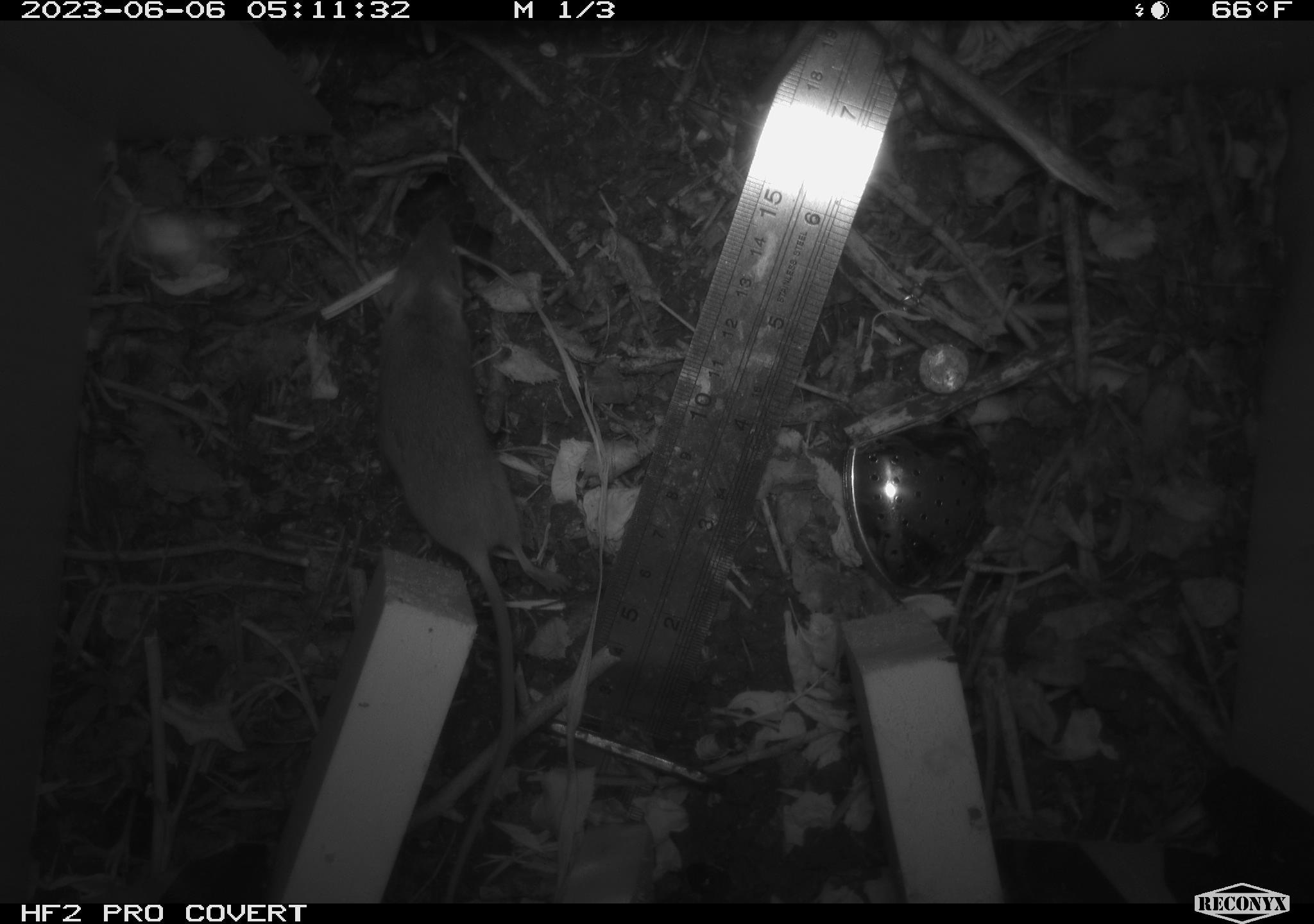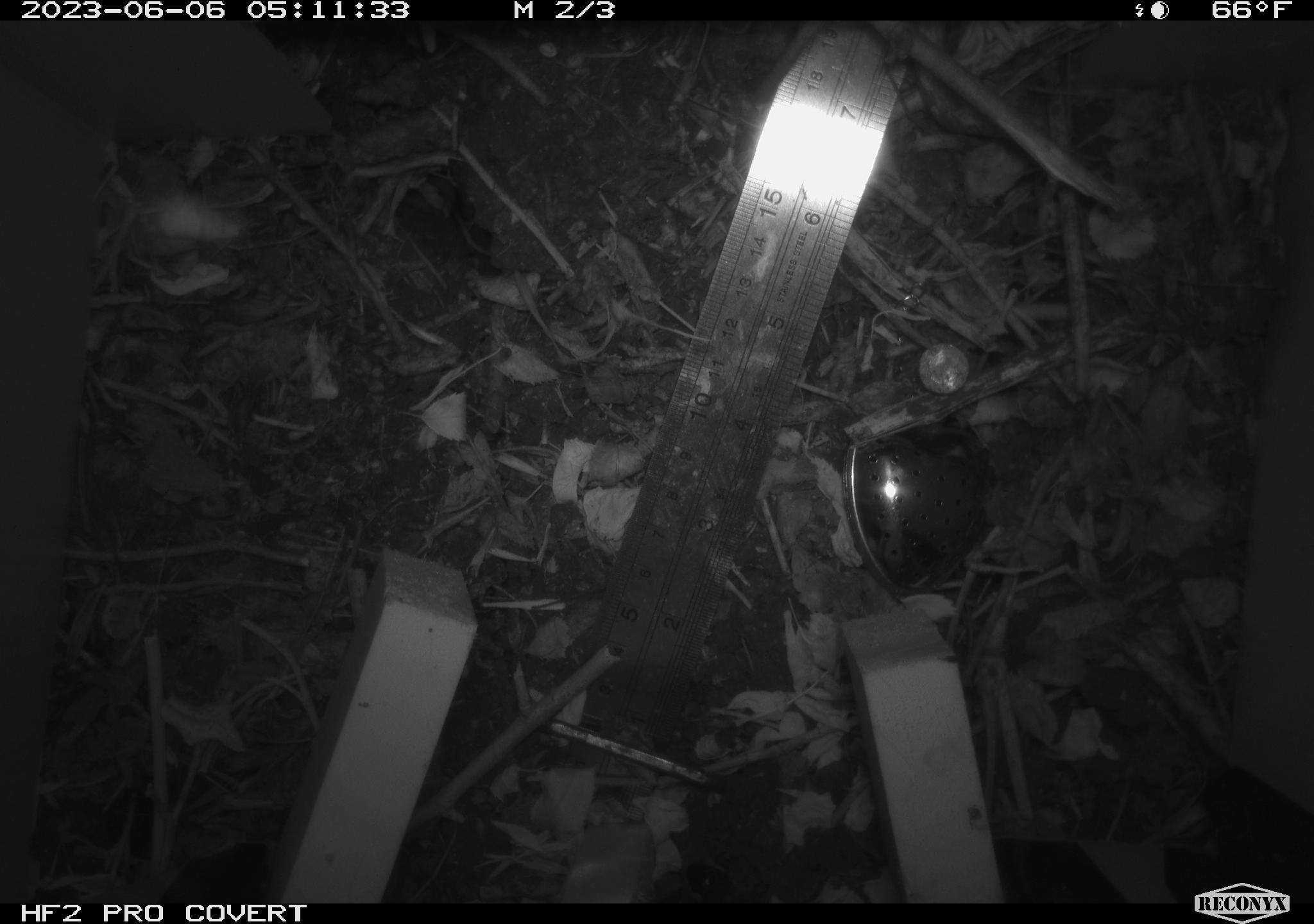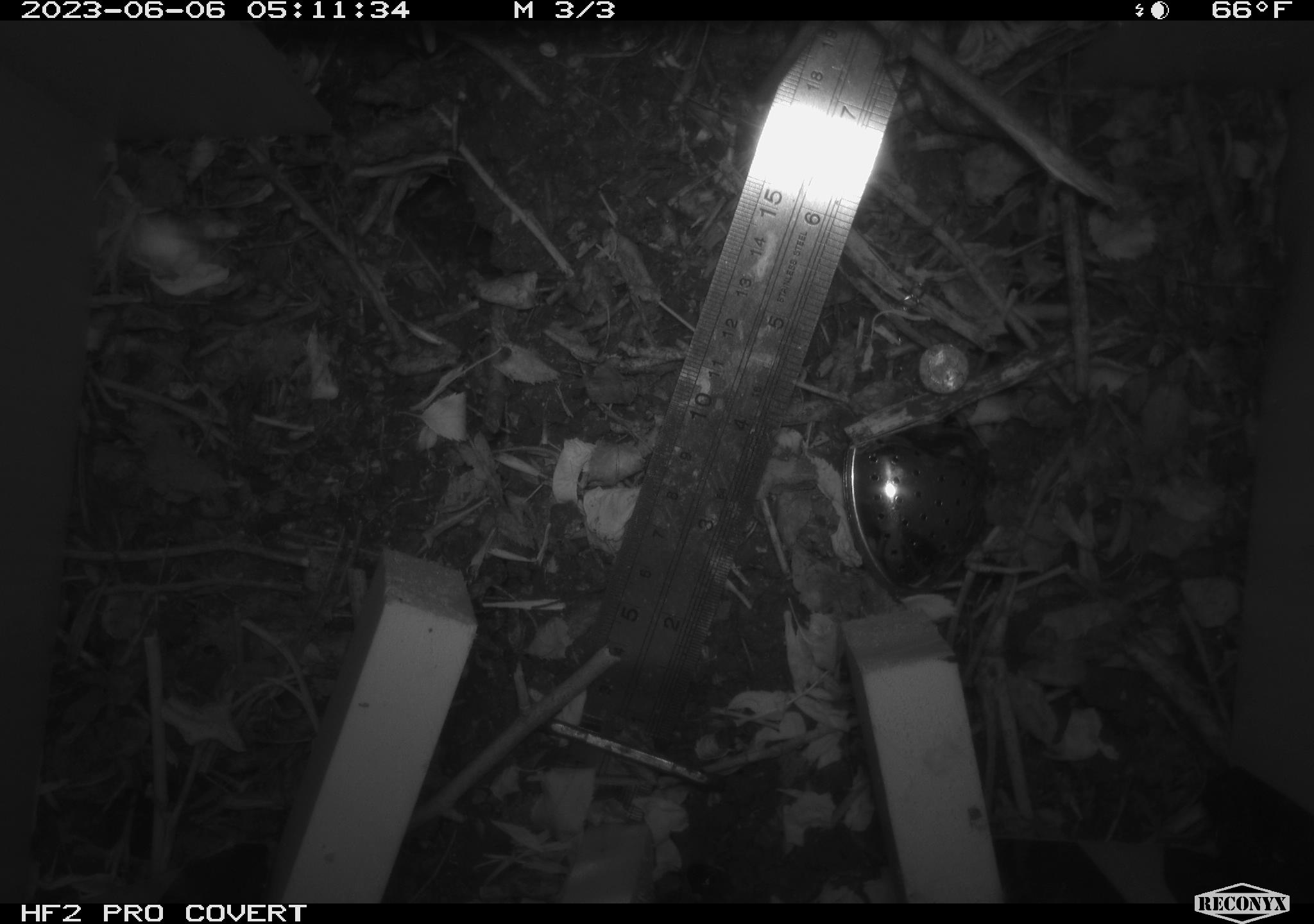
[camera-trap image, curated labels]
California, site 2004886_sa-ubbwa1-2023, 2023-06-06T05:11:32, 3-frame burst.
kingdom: Animalia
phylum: Chordata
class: Mammalia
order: Rodentia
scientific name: Rodentia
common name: rodent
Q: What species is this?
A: Rodent (Rodentia).